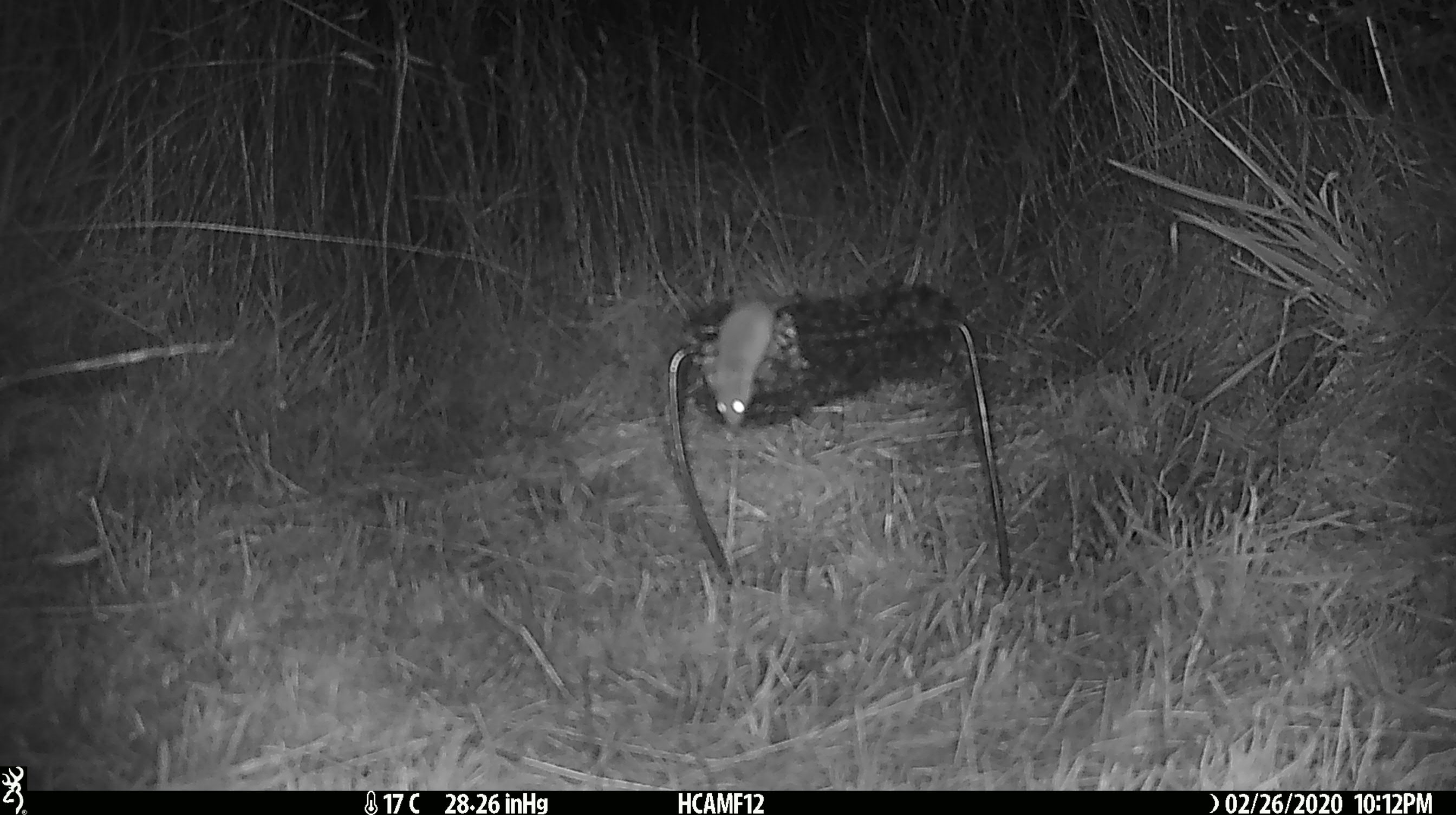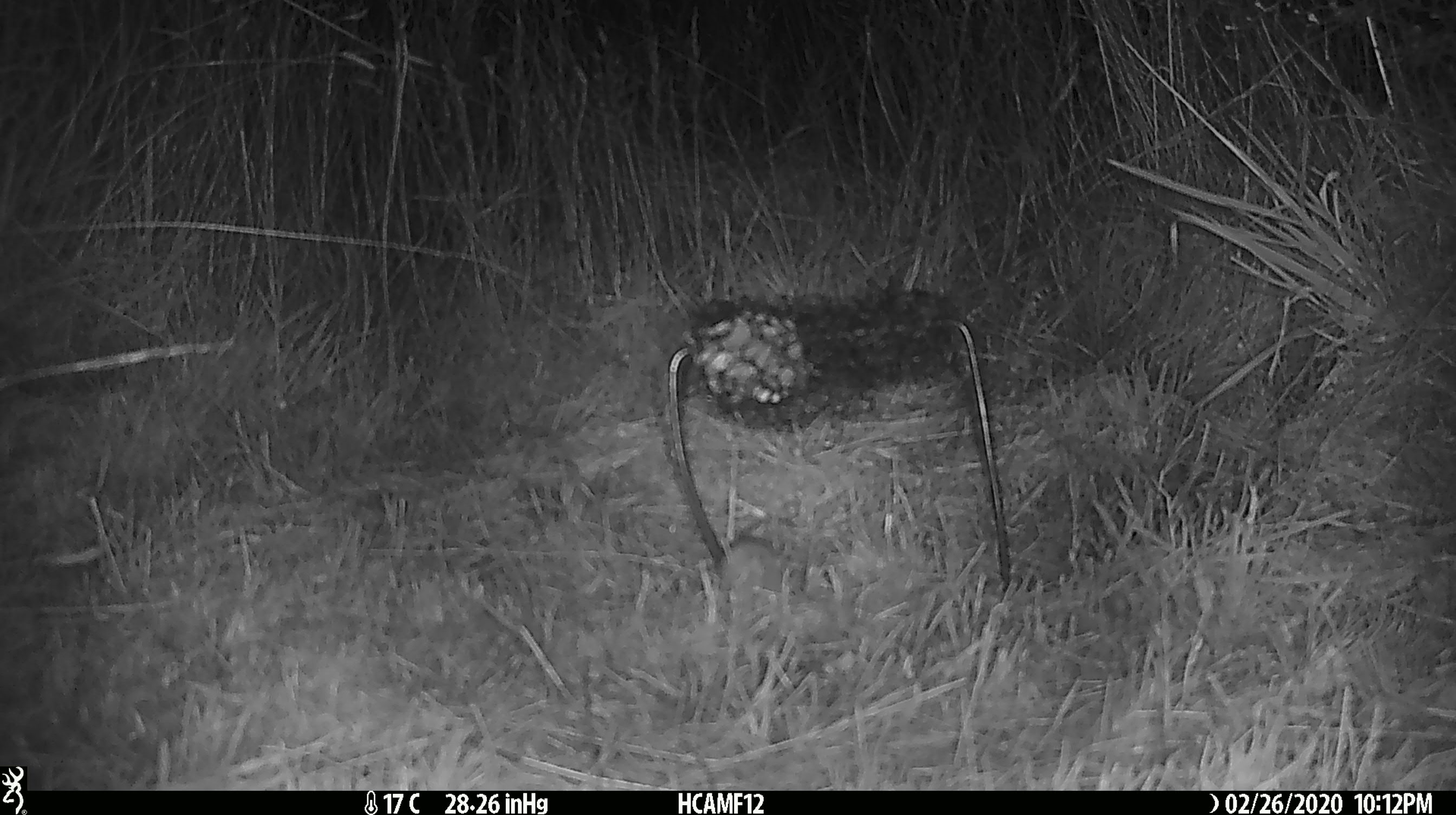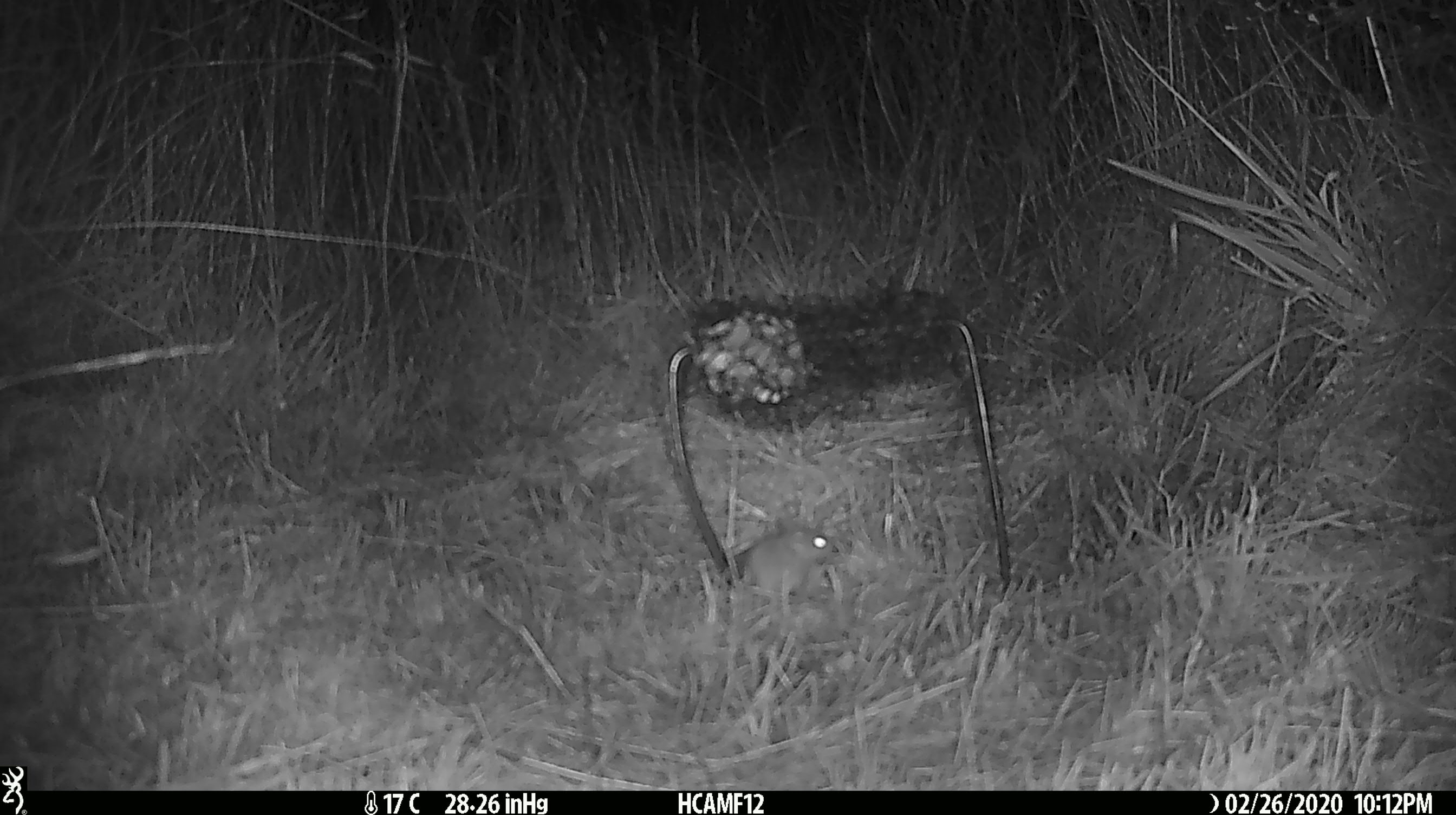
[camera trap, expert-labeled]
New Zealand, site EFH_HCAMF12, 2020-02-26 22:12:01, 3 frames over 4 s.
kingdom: Animalia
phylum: Chordata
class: Mammalia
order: Rodentia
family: Muridae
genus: Mus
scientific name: Mus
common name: mouse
Mouse (Mus).